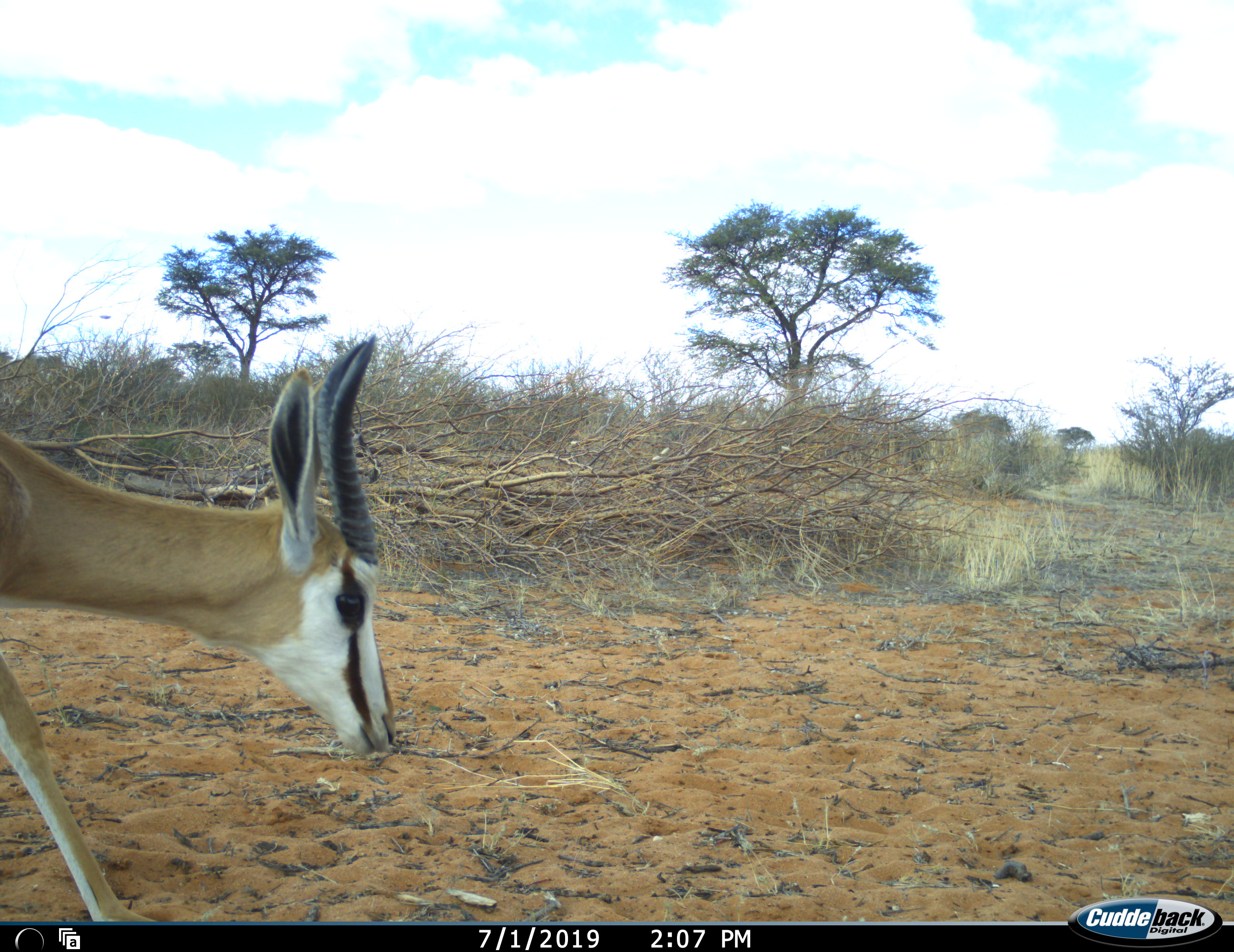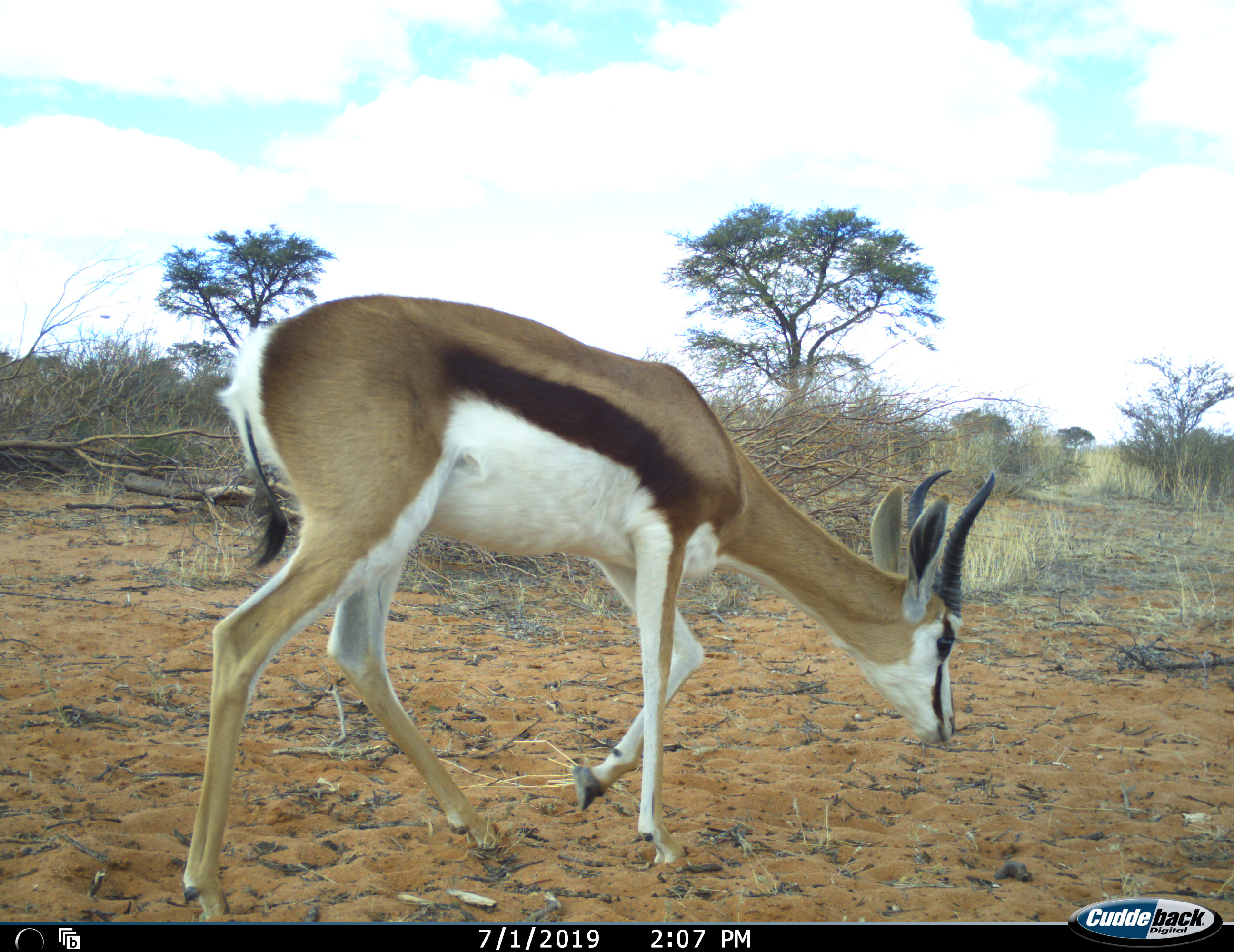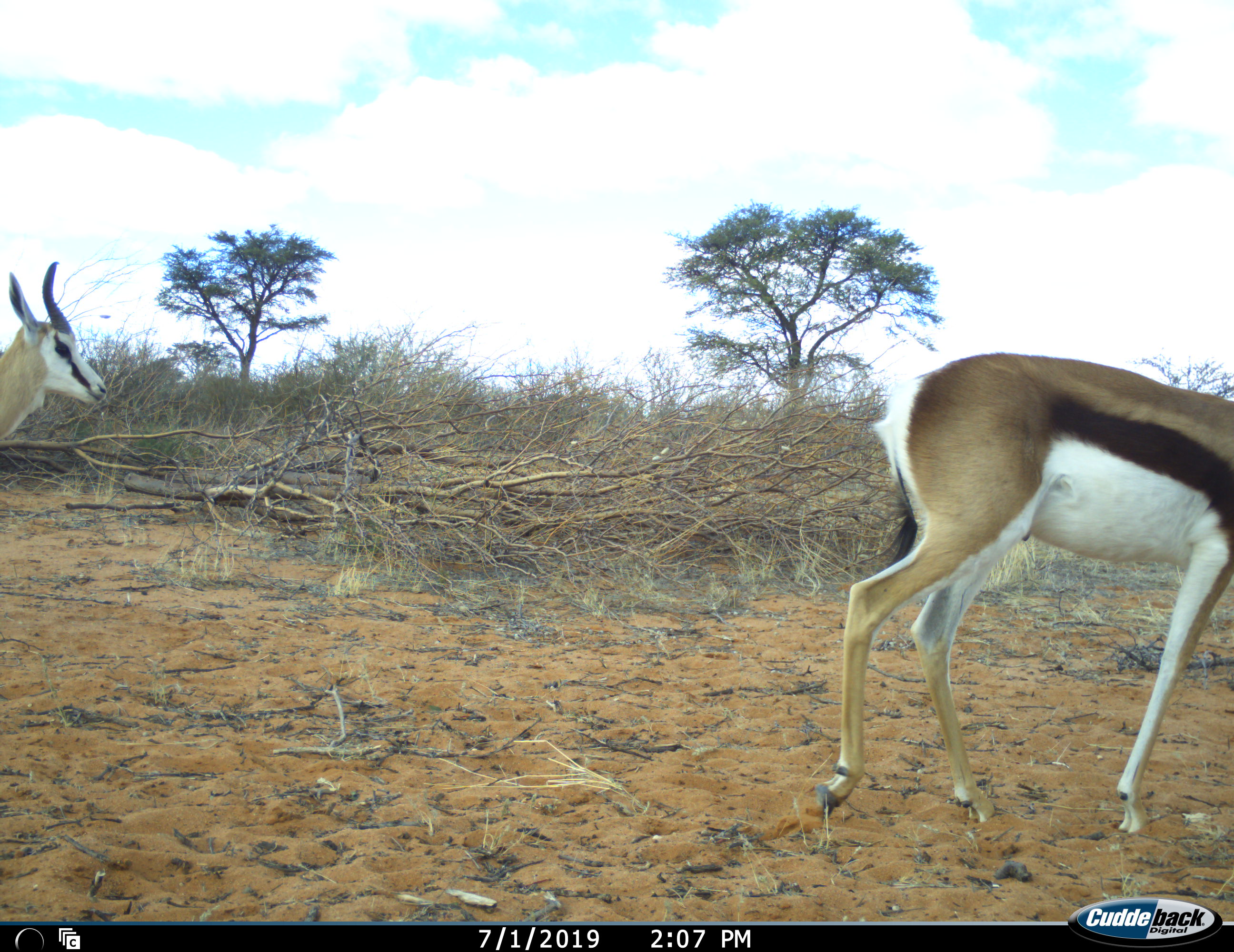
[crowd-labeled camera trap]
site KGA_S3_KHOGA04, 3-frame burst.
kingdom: Animalia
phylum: Chordata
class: Mammalia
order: Artiodactyla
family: Bovidae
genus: Antidorcas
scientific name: Antidorcas marsupialis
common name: springbok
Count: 2.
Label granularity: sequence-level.